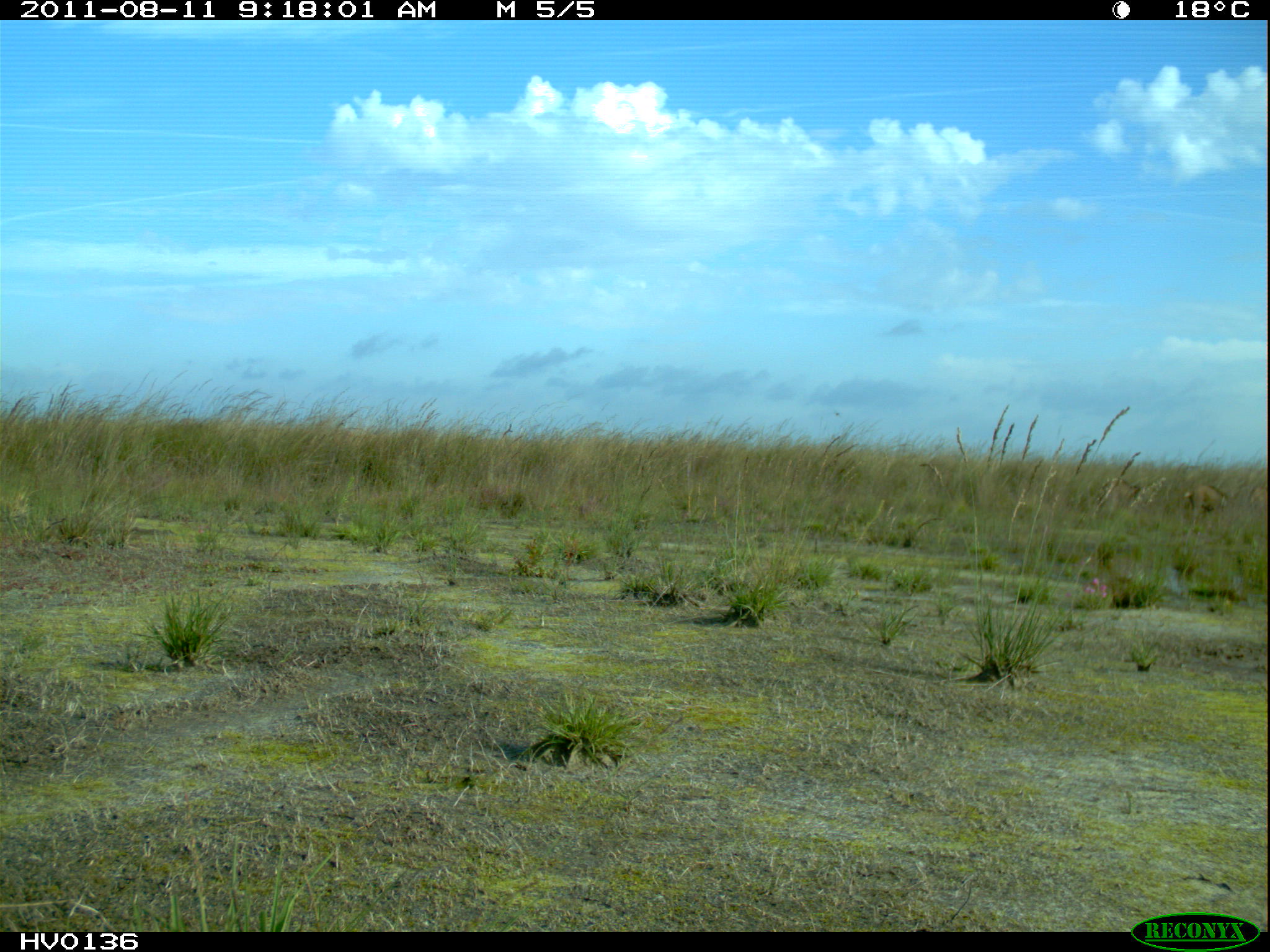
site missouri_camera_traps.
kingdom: Animalia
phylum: Chordata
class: Mammalia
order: Artiodactyla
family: Suidae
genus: Sus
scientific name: Sus scrofa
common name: wild boar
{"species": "wild boar (Sus scrofa)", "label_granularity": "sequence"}